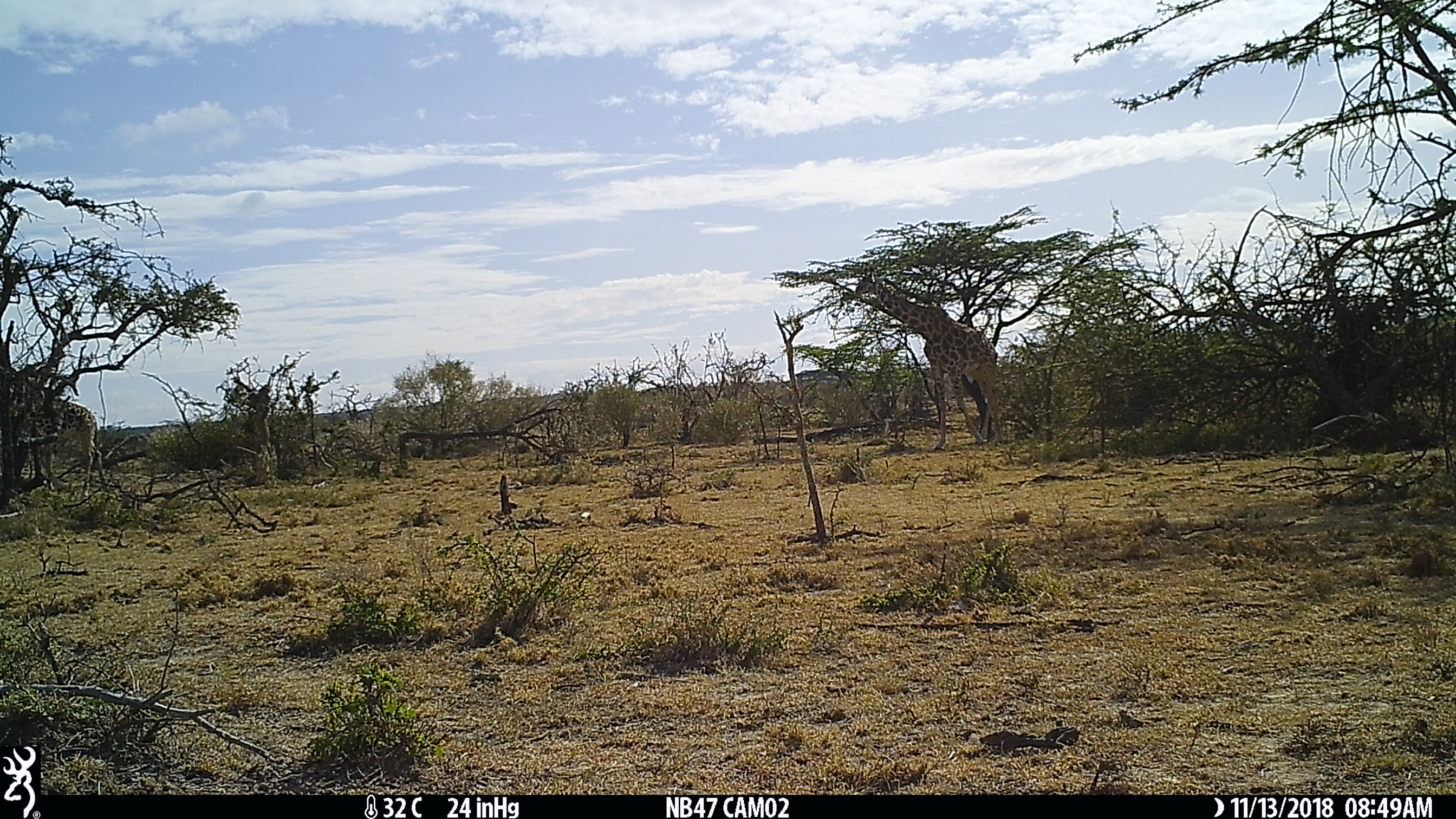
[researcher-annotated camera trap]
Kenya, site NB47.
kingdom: Animalia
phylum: Chordata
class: Mammalia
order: Artiodactyla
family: Giraffidae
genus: Giraffa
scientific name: Giraffa camelopardalis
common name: northern giraffe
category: giraffe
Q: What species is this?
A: Giraffe (northern giraffe) (Giraffa camelopardalis).